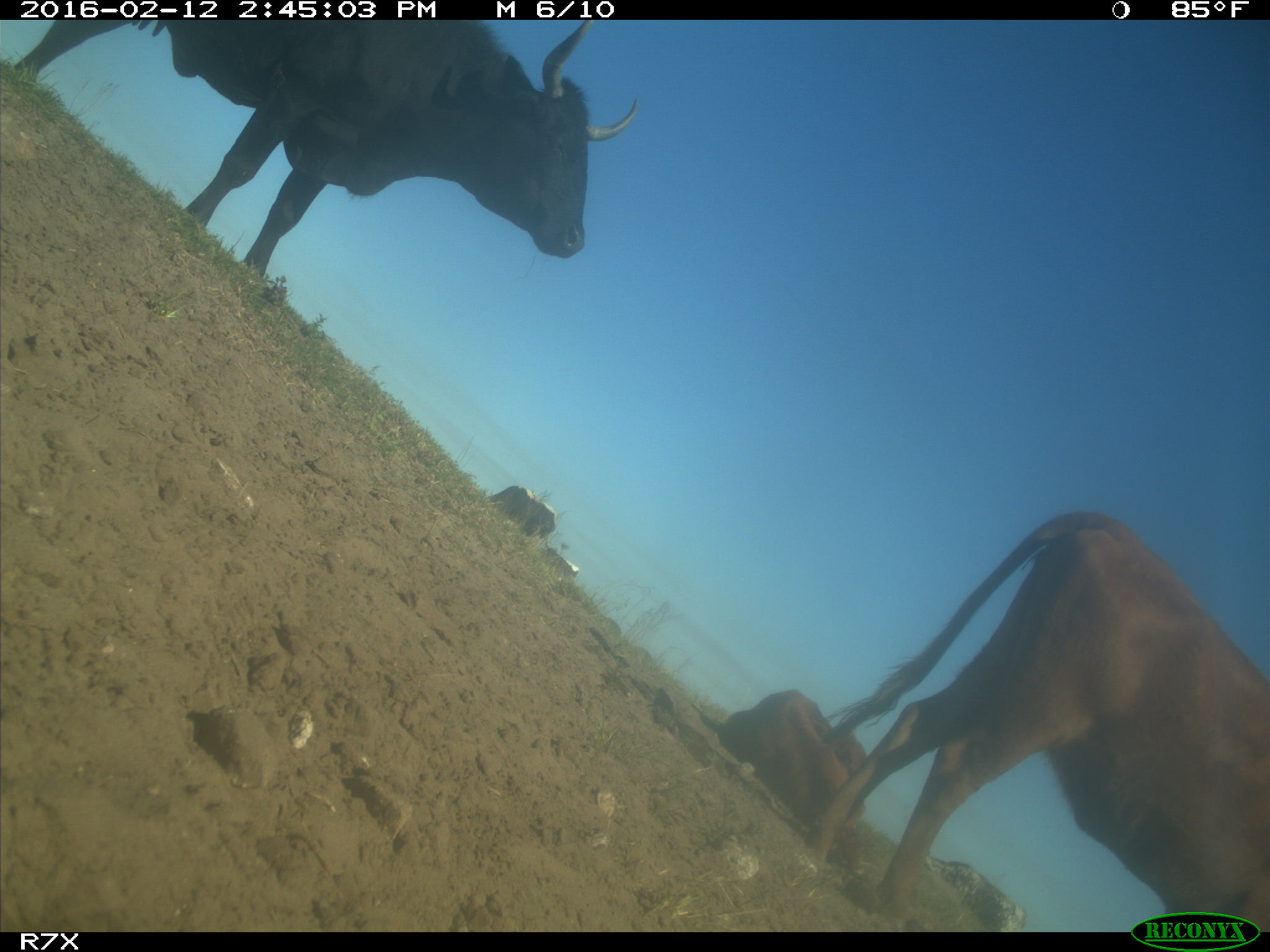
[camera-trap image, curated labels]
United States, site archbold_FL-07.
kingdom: Animalia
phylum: Chordata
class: Mammalia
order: Artiodactyla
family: Bovidae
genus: Bos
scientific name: Bos taurus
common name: domestic cow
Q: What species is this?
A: Bos taurus (domestic cow).